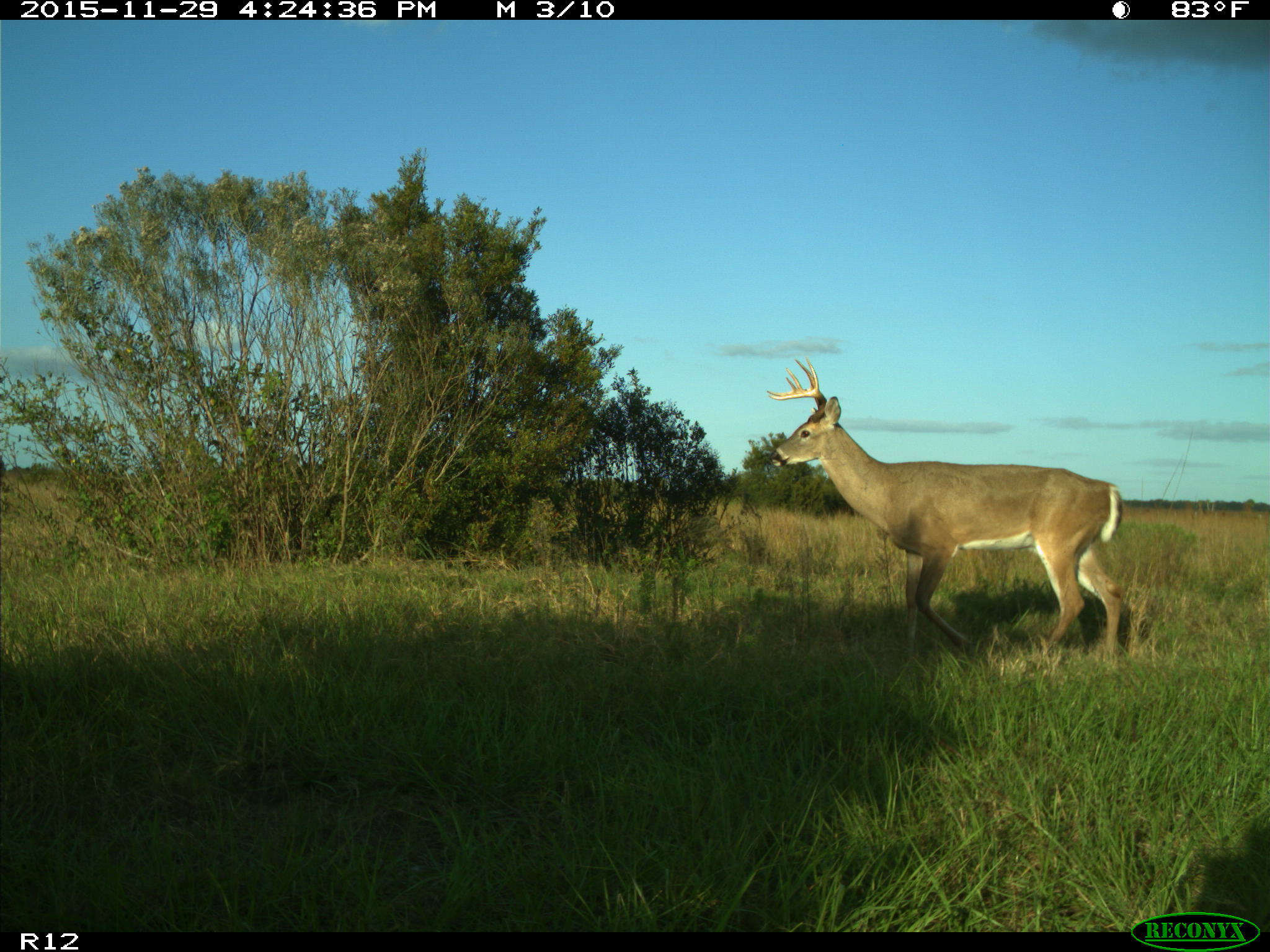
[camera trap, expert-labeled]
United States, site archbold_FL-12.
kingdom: Animalia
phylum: Chordata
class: Mammalia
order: Artiodactyla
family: Cervidae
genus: Odocoileus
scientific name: Odocoileus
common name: deer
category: unidentified deer